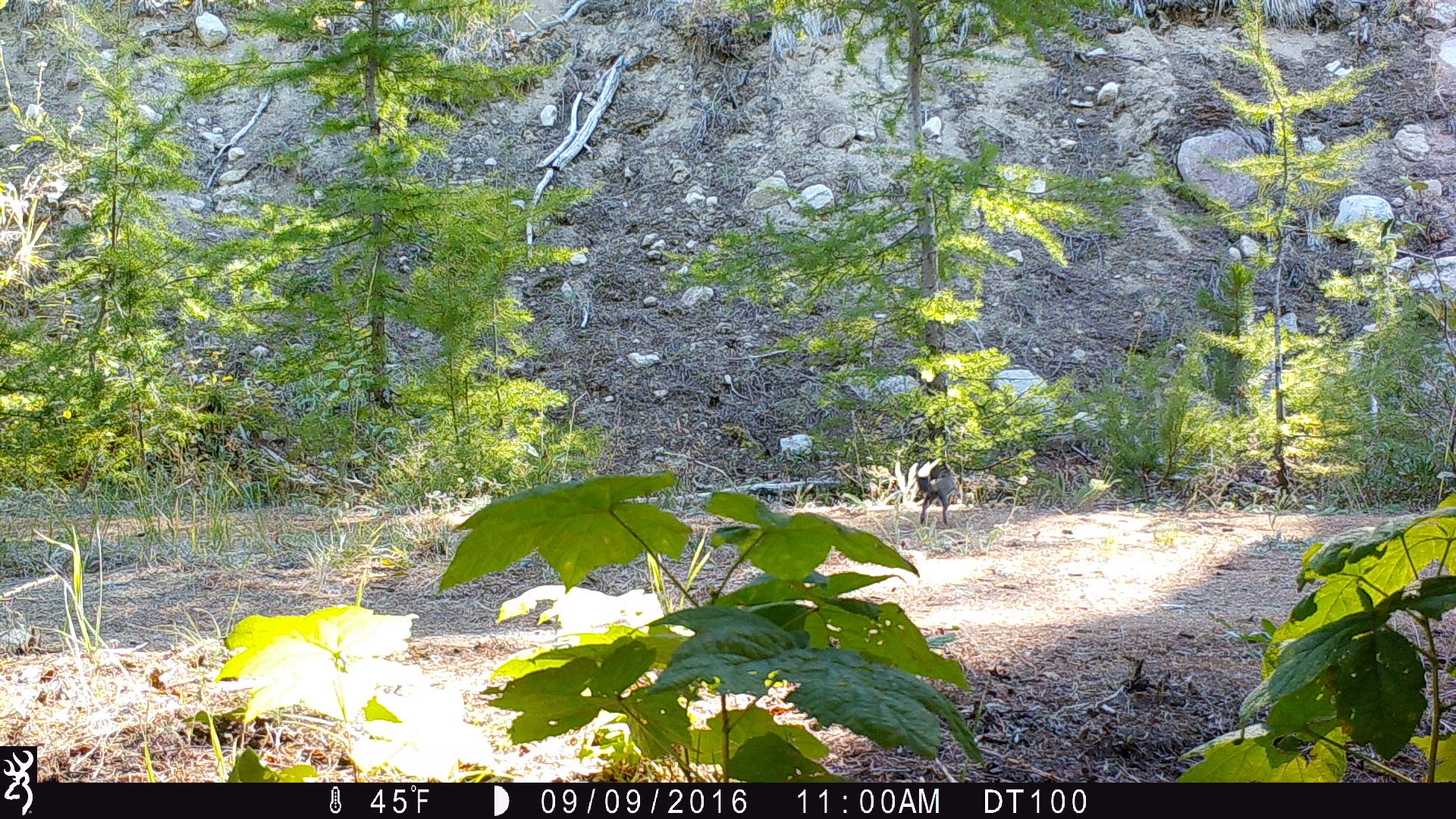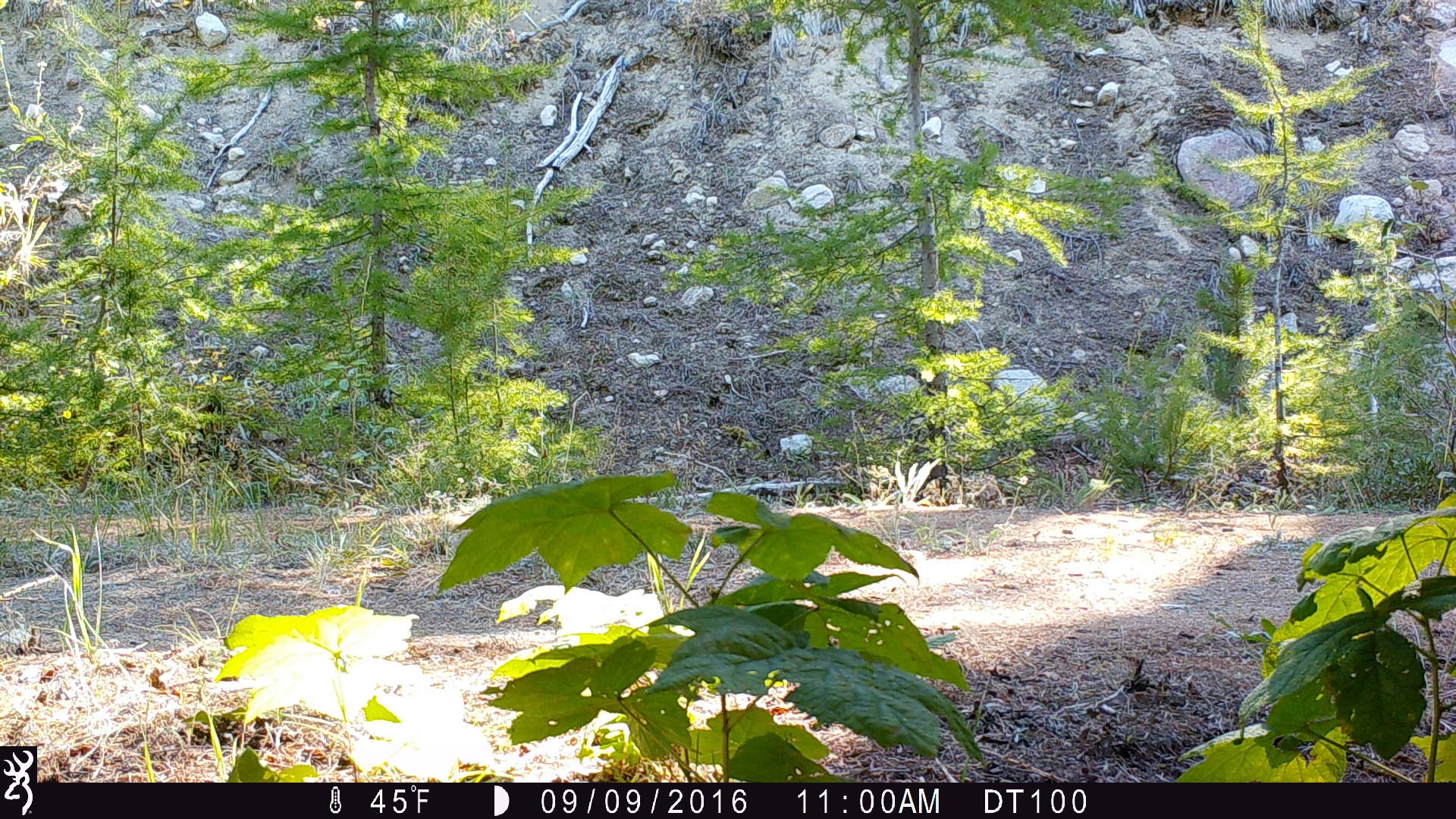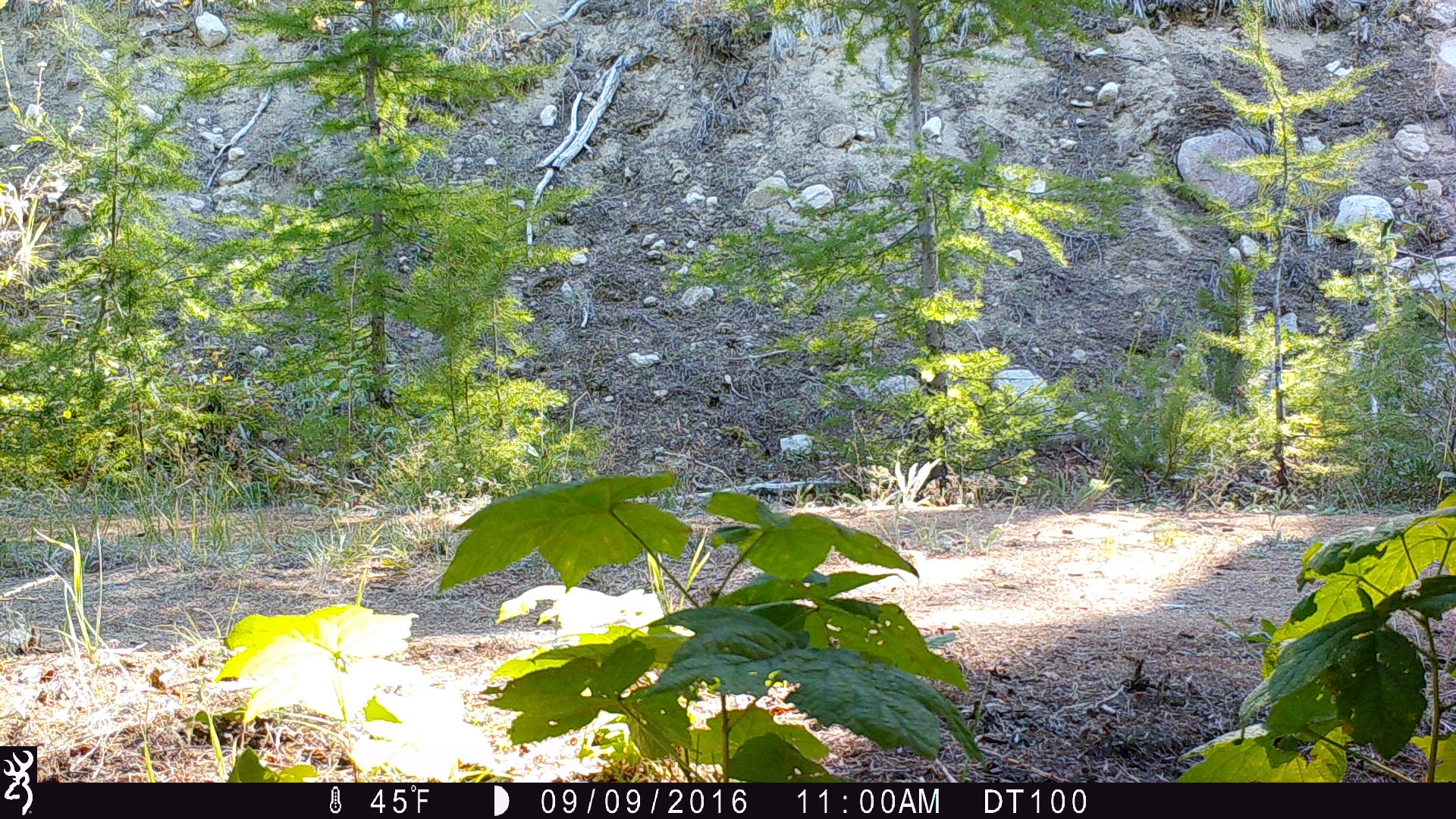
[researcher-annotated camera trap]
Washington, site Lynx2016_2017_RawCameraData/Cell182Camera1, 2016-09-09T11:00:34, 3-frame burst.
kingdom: Animalia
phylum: Chordata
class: Mammalia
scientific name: Mammalia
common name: small mammal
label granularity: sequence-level